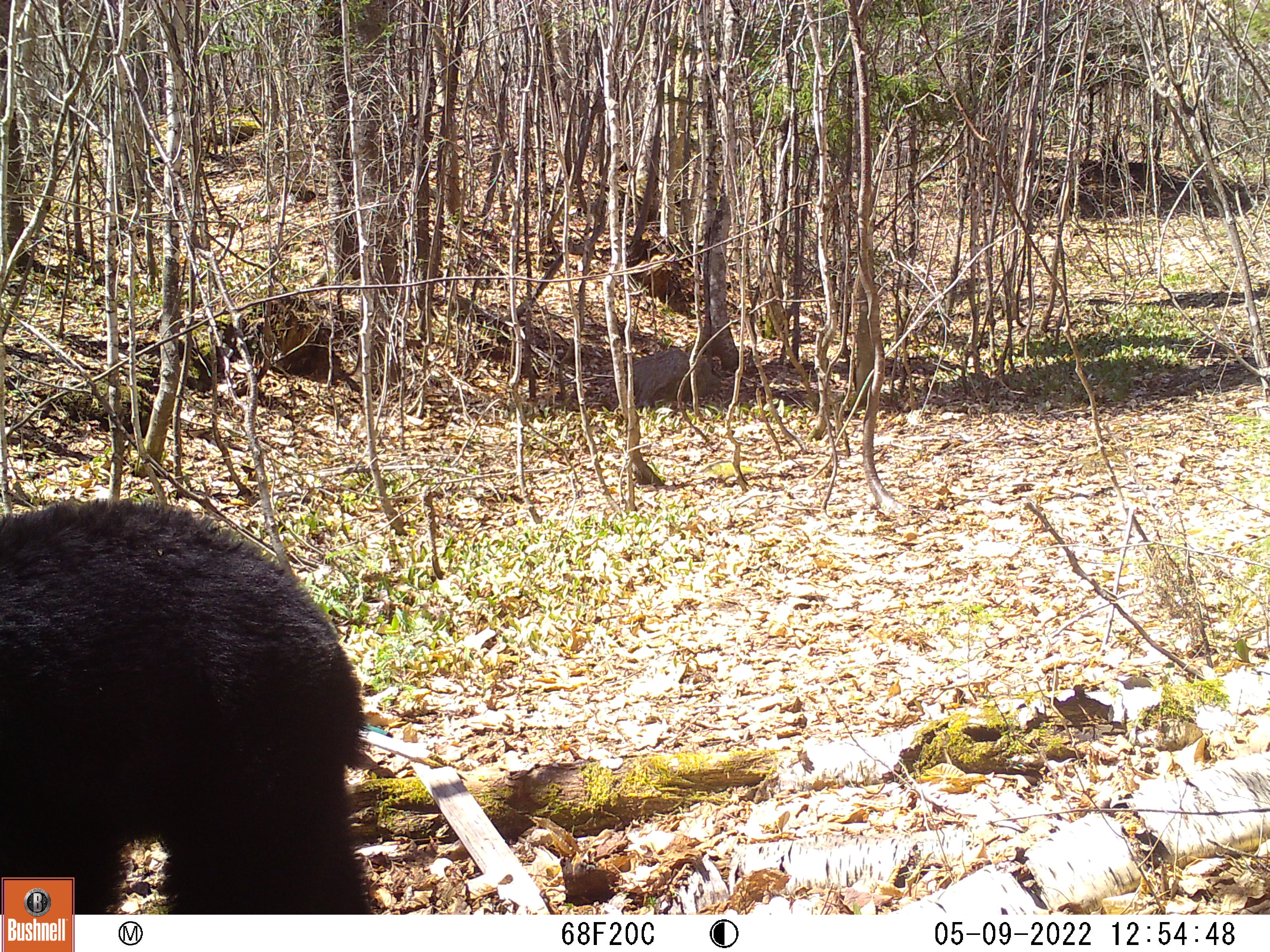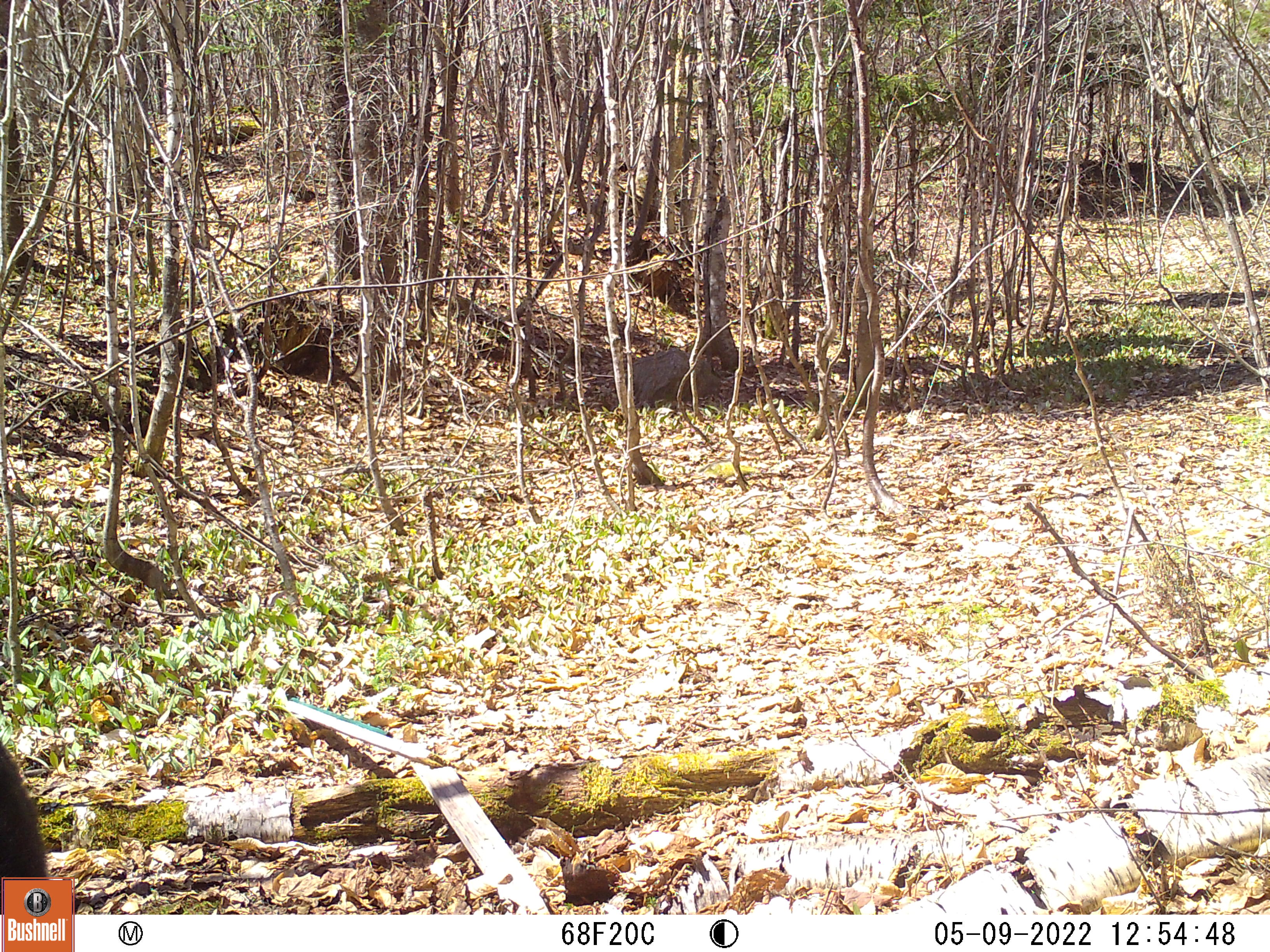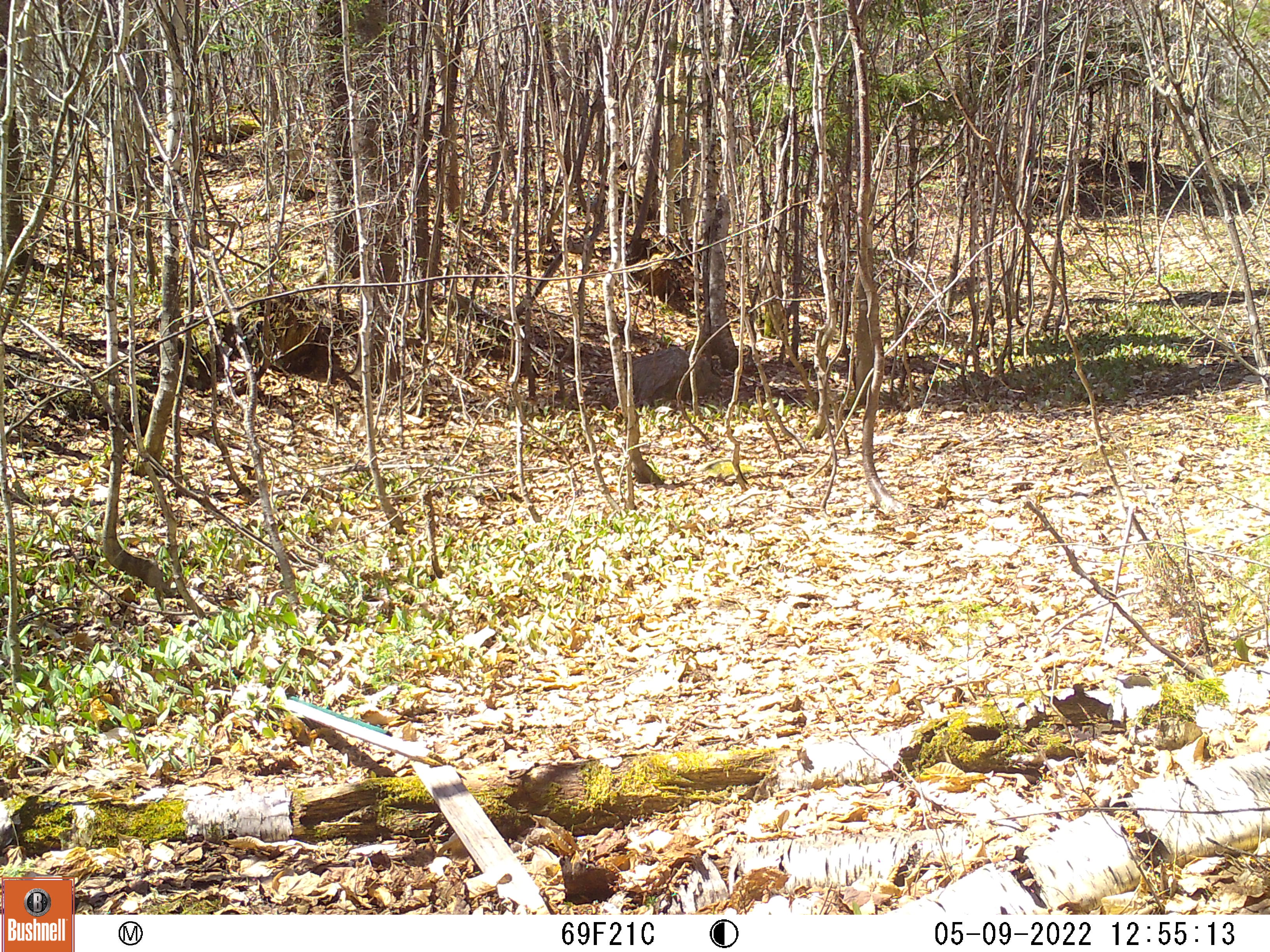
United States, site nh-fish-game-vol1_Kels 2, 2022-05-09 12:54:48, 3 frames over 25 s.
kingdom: Animalia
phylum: Chordata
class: Mammalia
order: Carnivora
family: Ursidae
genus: Ursus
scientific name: Ursus americanus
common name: black bear